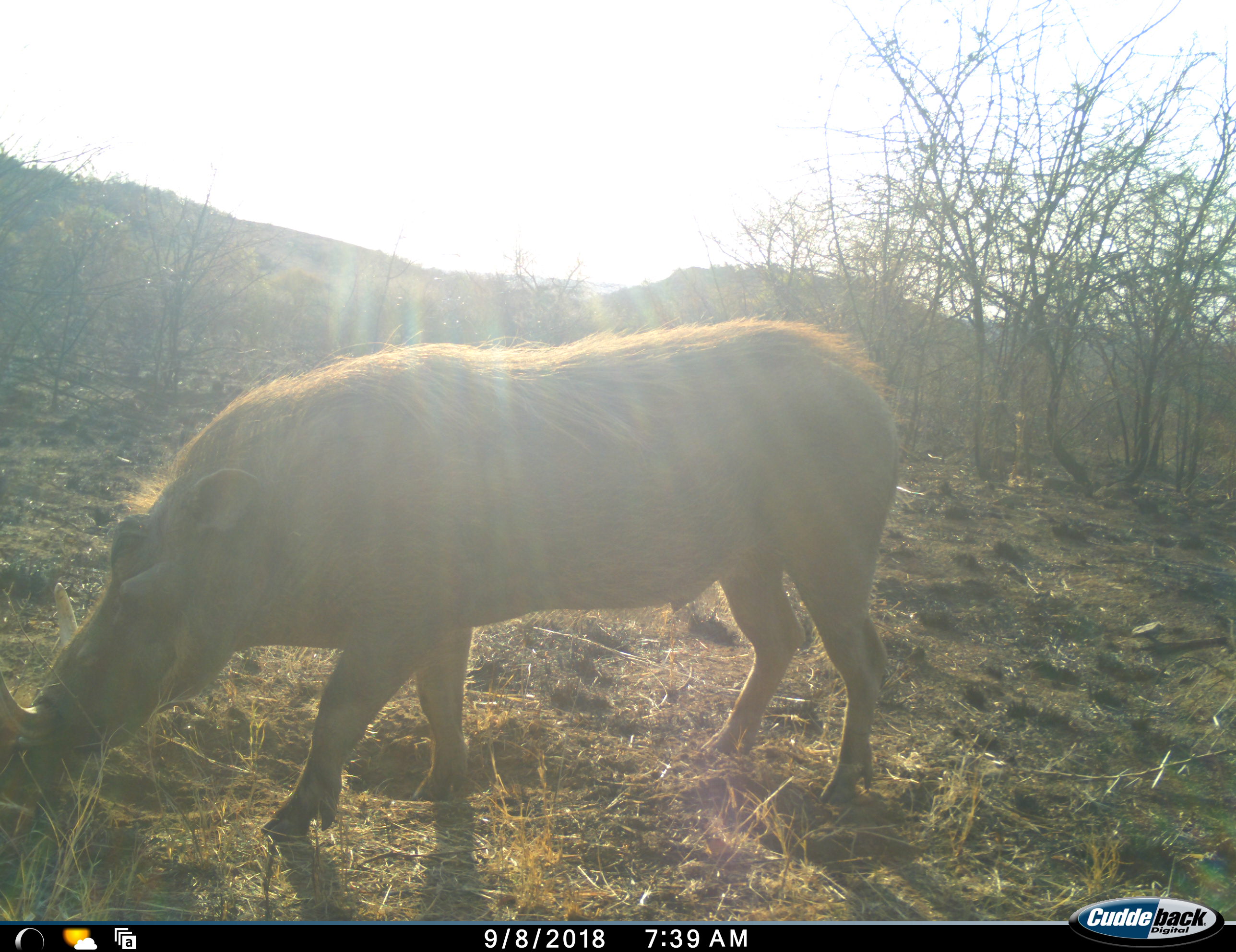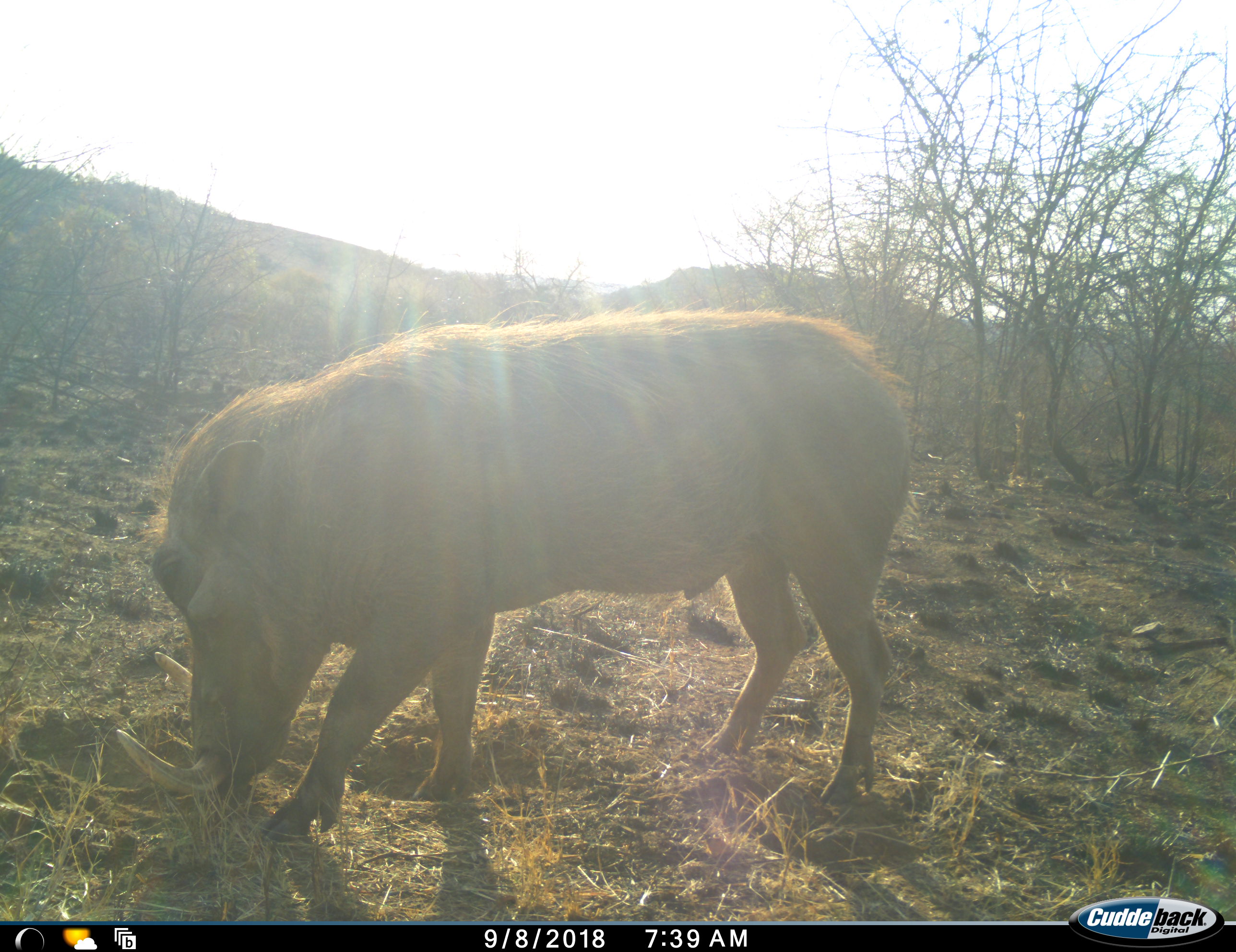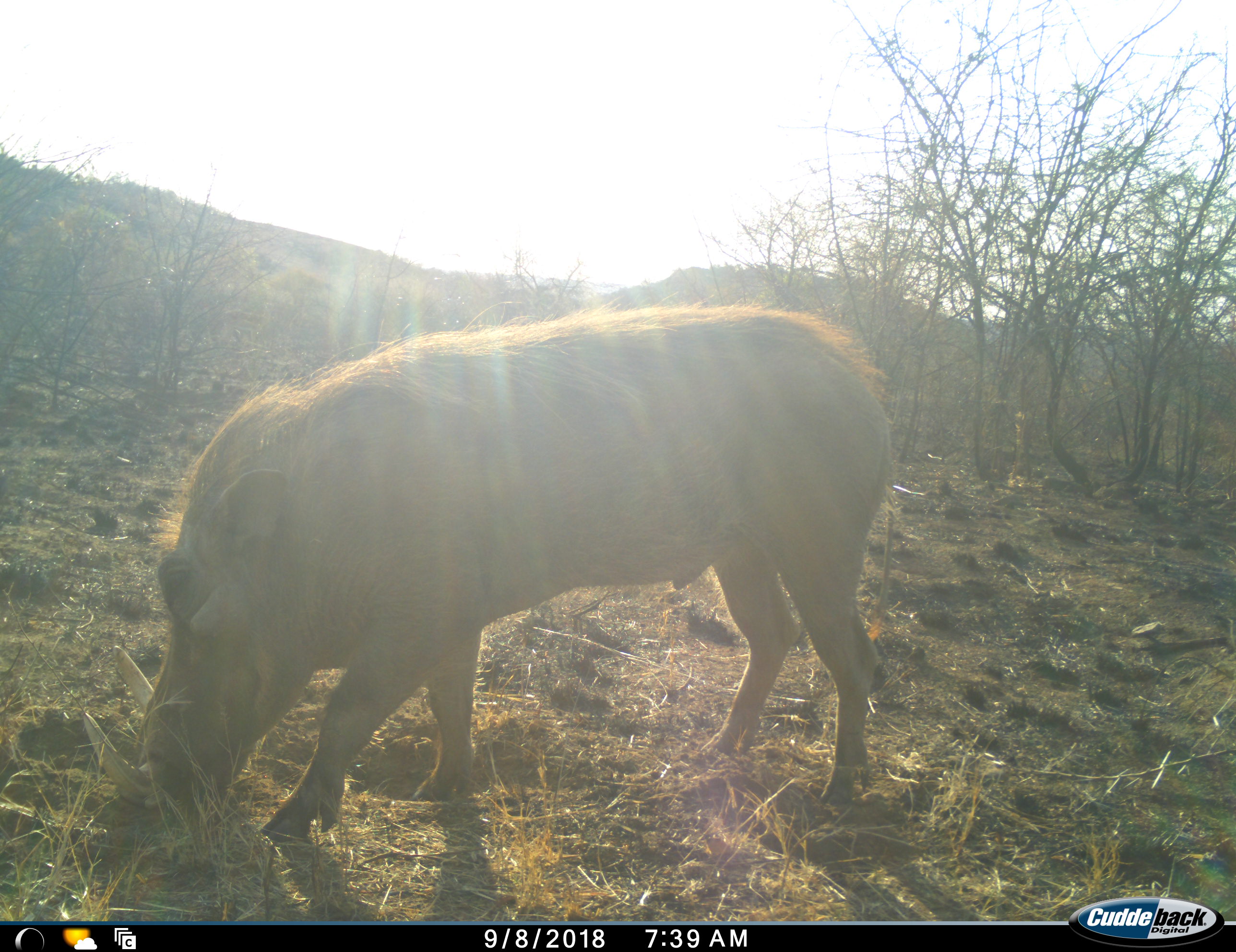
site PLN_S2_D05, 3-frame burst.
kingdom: Animalia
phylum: Chordata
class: Mammalia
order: Artiodactyla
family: Suidae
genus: Phacochoerus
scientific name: Phacochoerus africanus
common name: warthog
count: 1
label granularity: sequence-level